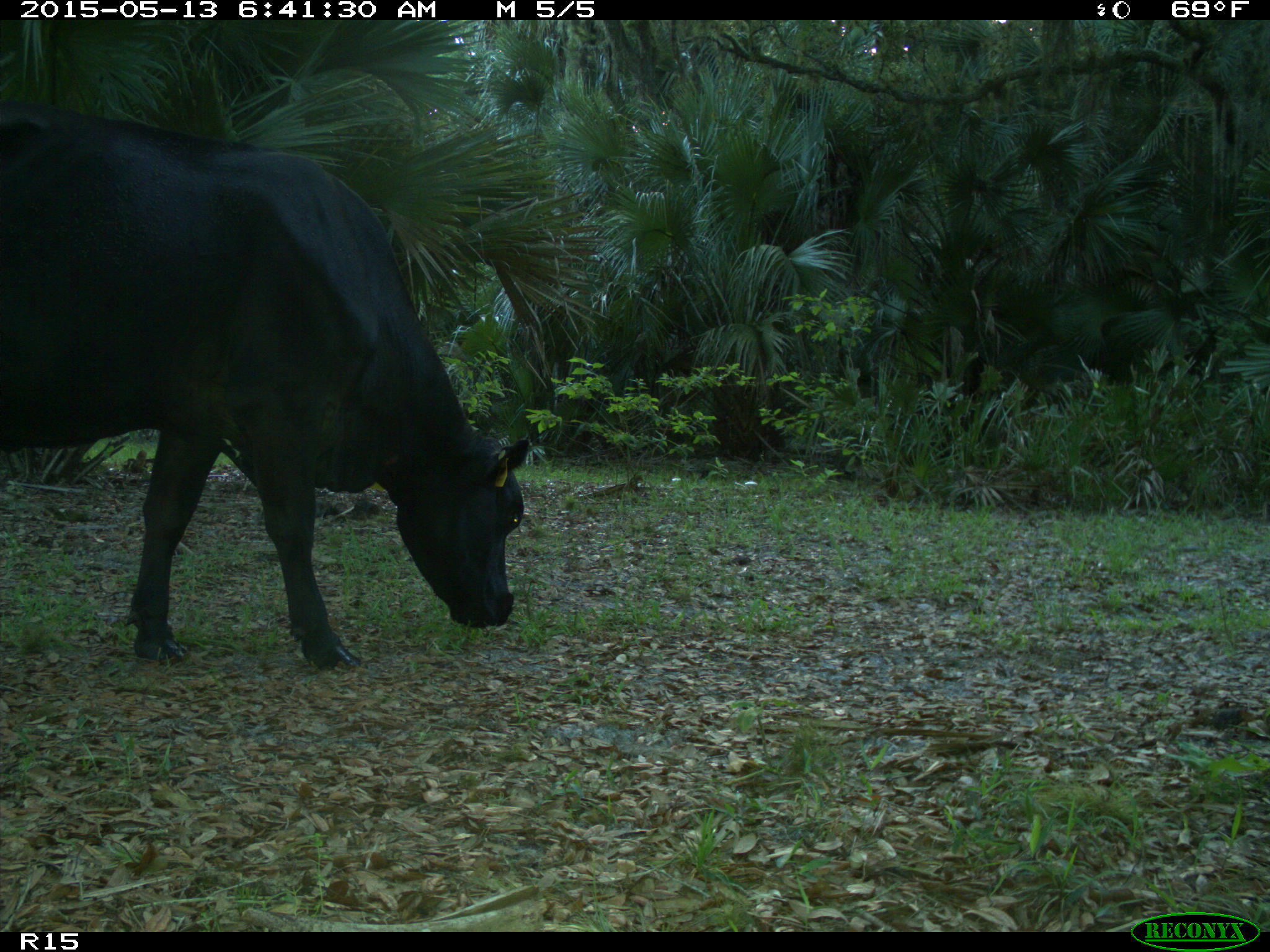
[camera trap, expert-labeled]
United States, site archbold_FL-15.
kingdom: Animalia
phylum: Chordata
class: Mammalia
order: Artiodactyla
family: Bovidae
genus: Bos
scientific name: Bos taurus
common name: domestic cow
Bos taurus (domestic cow).